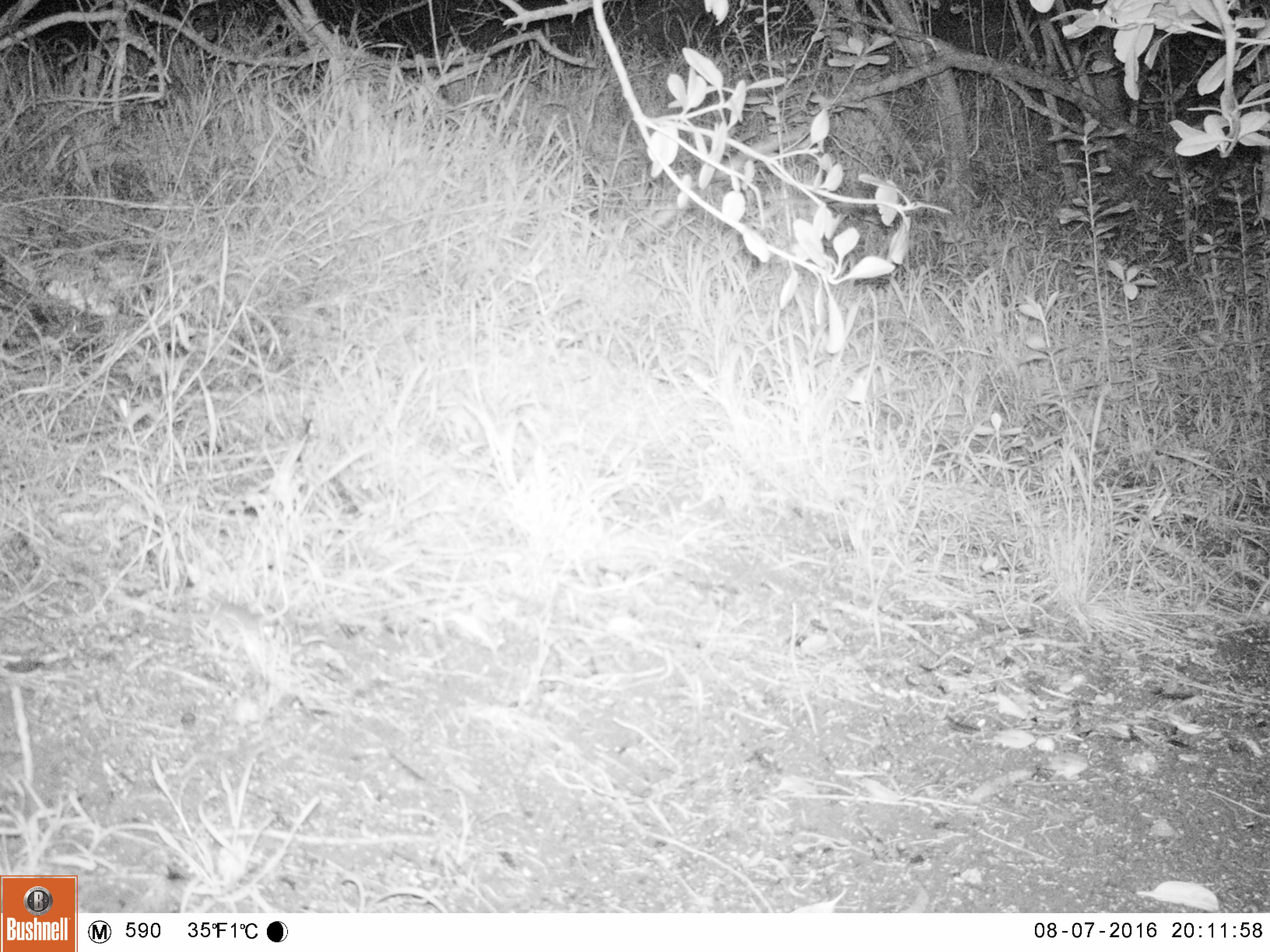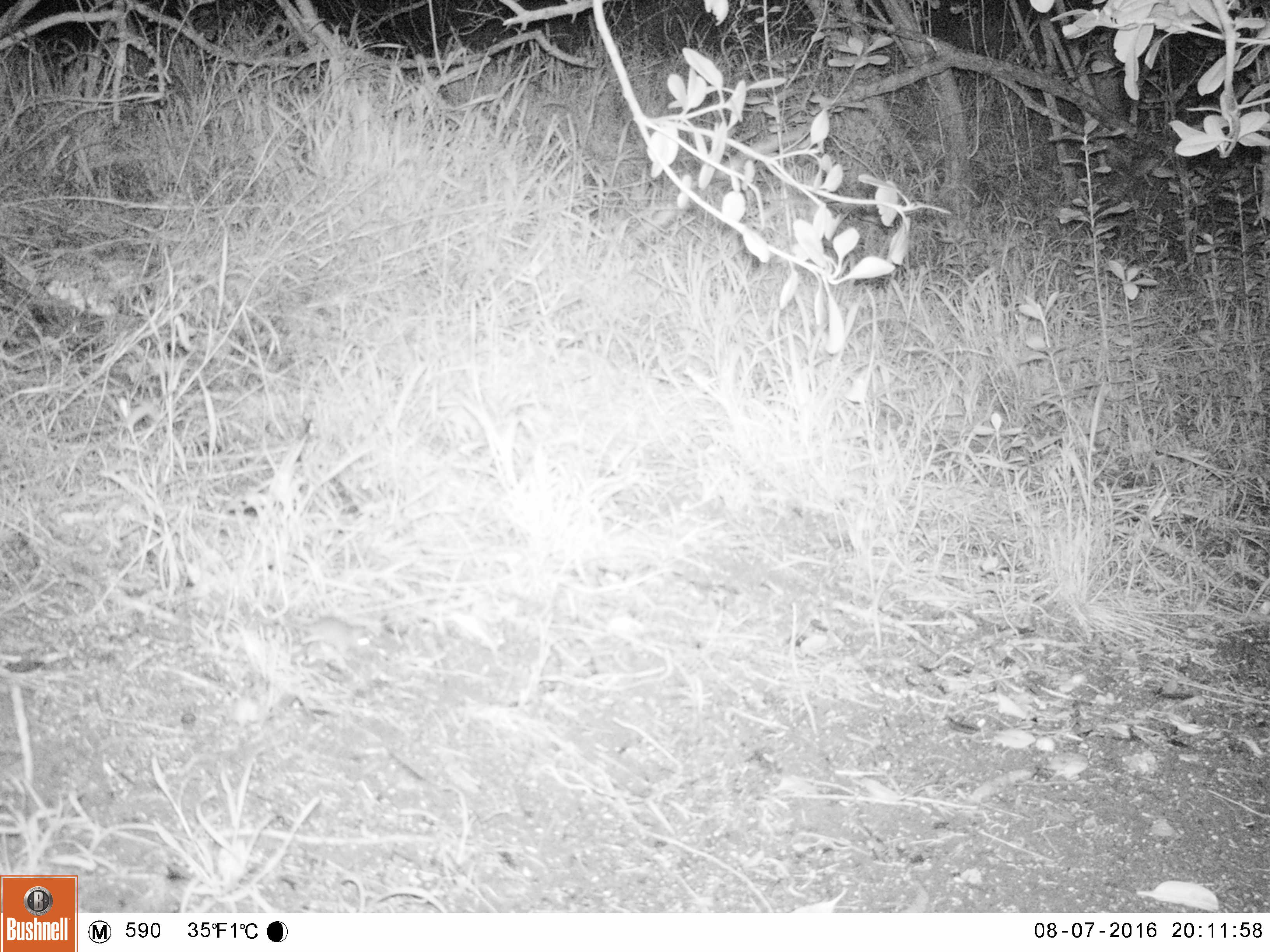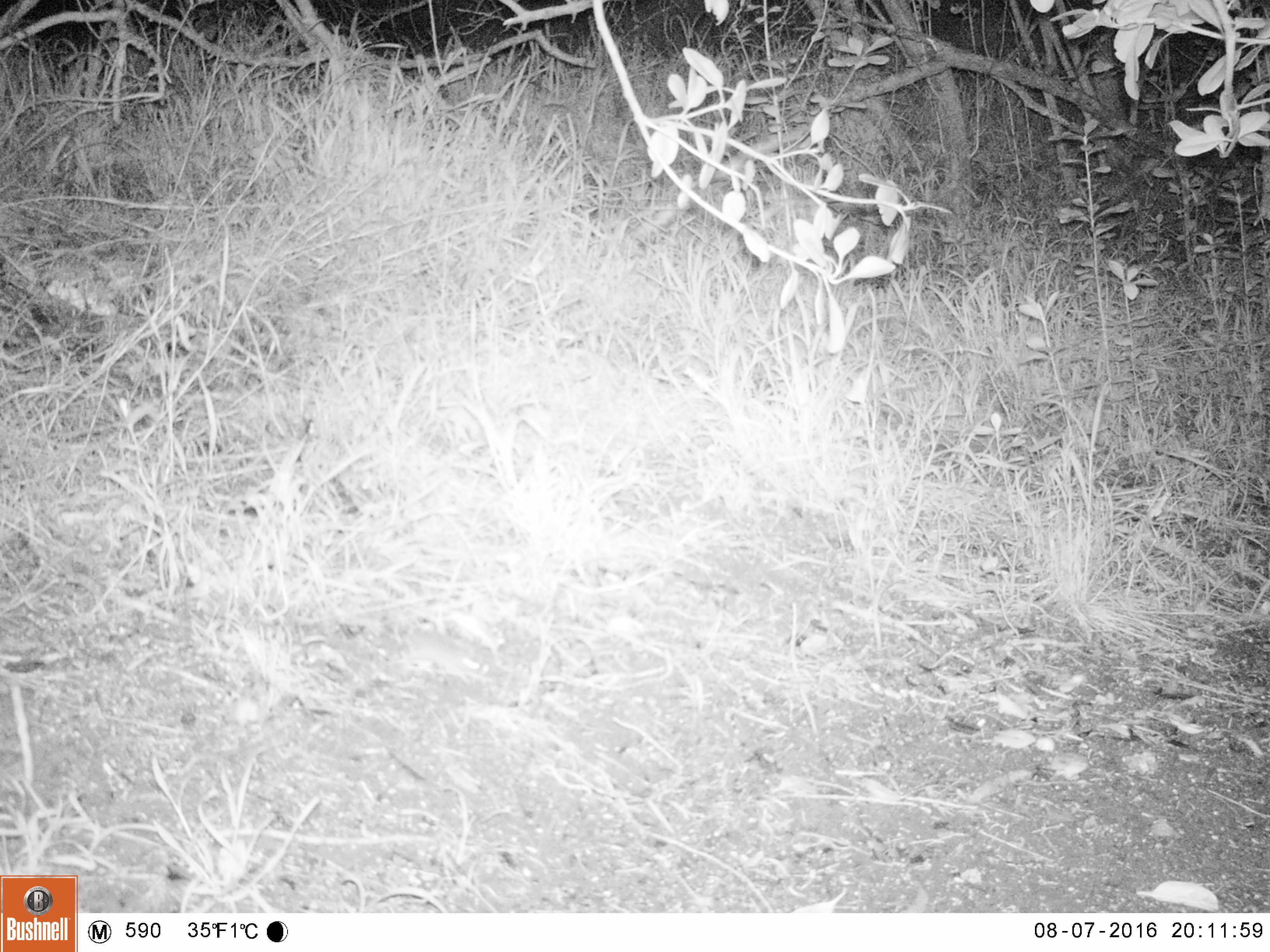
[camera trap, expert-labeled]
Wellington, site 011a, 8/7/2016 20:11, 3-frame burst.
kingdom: Animalia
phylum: Chordata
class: Mammalia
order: Rodentia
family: Muridae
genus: Mus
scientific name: Mus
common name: mouse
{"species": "mouse (Mus)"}